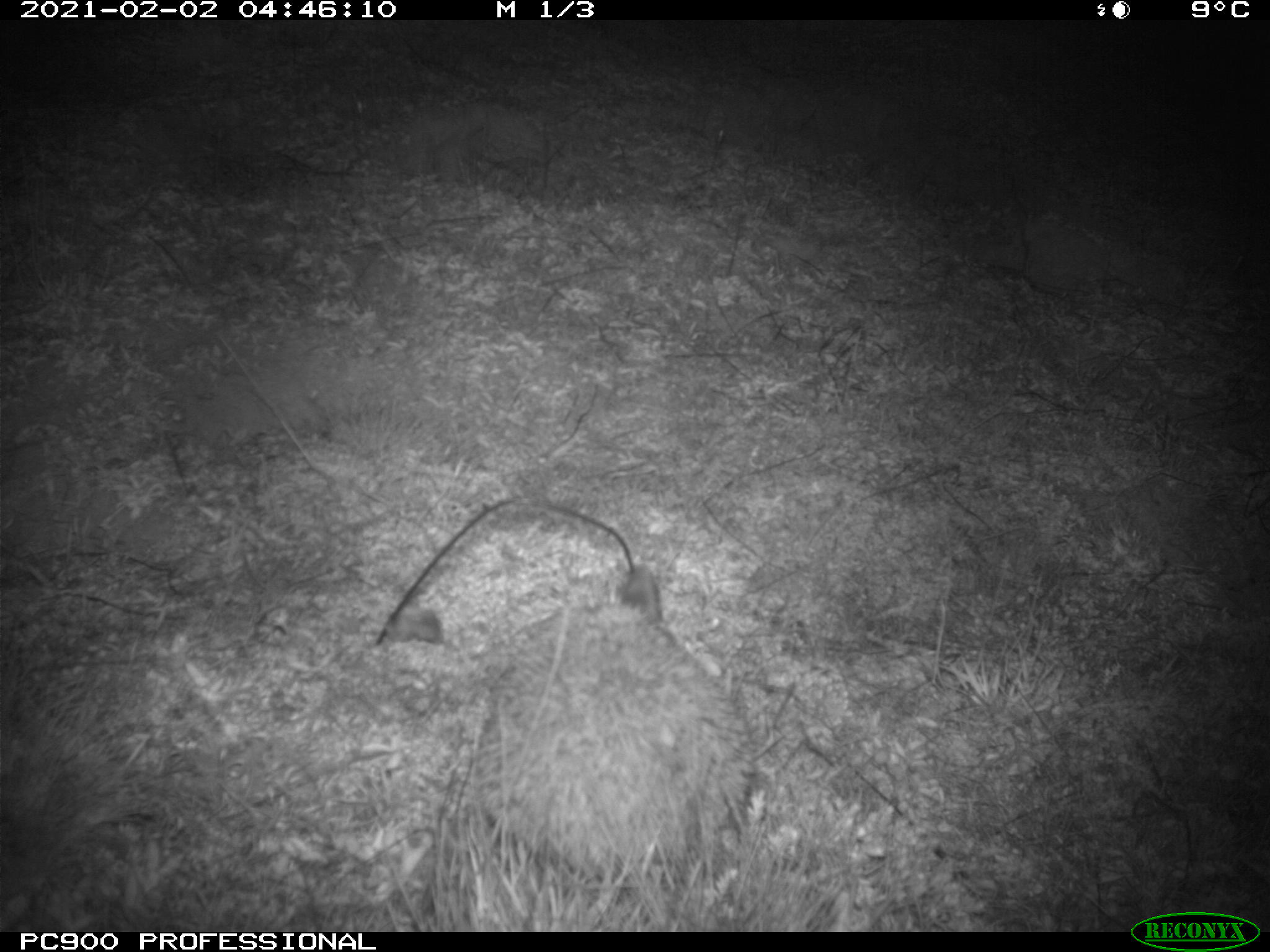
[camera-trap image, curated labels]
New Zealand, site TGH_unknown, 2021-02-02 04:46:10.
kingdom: Animalia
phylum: Chordata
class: Mammalia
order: Eulipotyphla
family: Erinaceidae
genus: Erinaceus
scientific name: Erinaceus europaeus europaeus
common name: european hedgehog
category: hedgehog